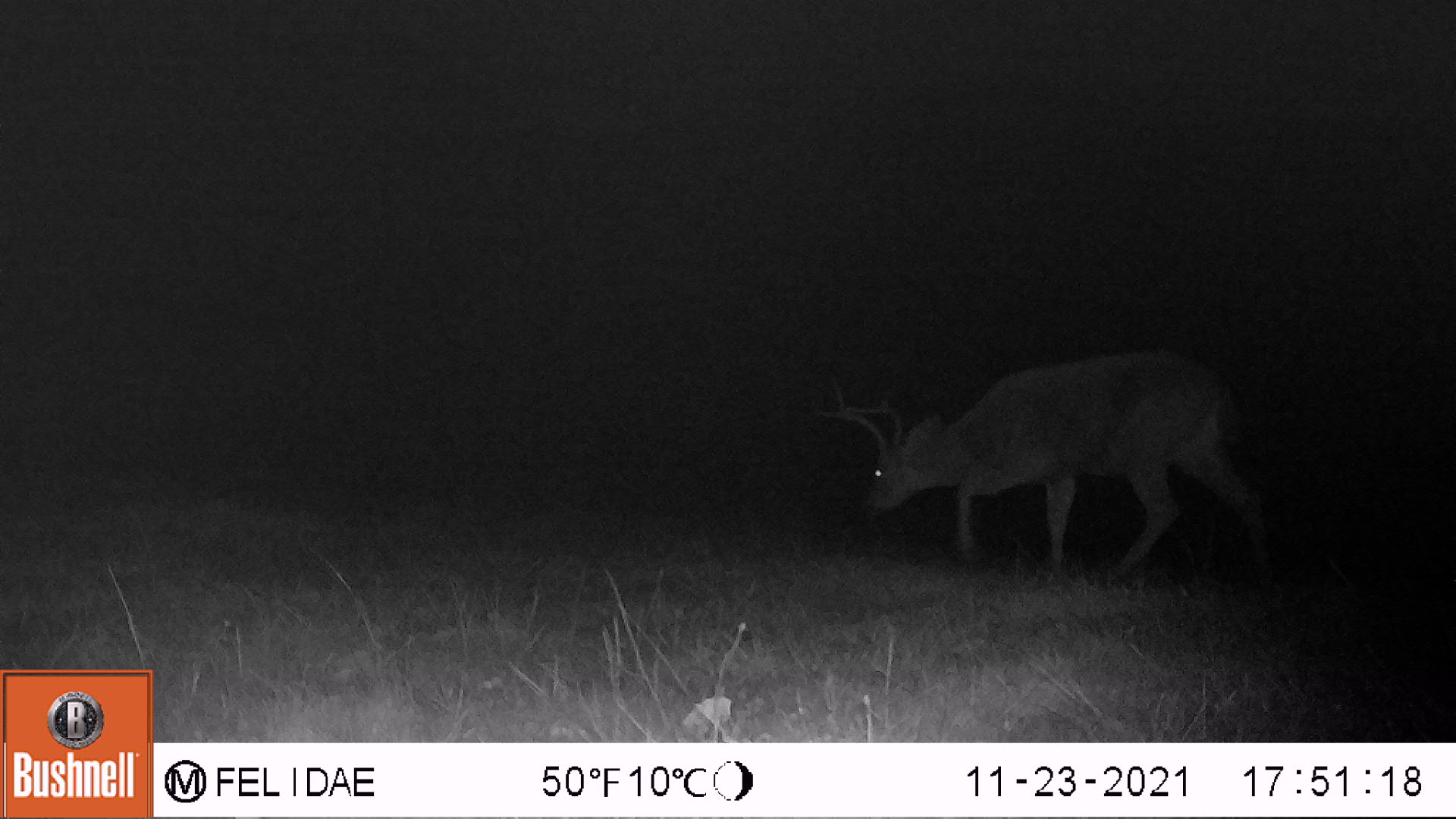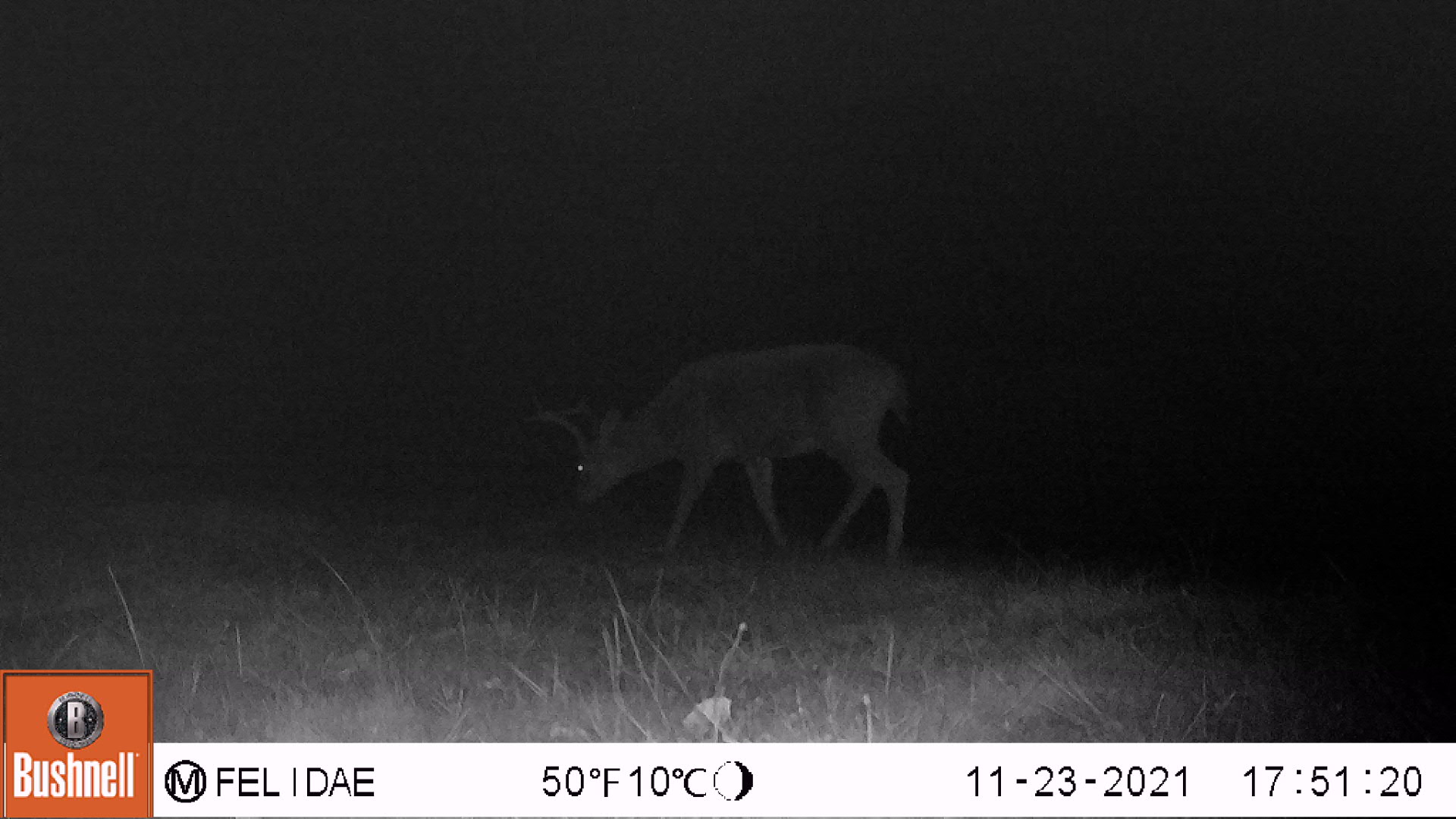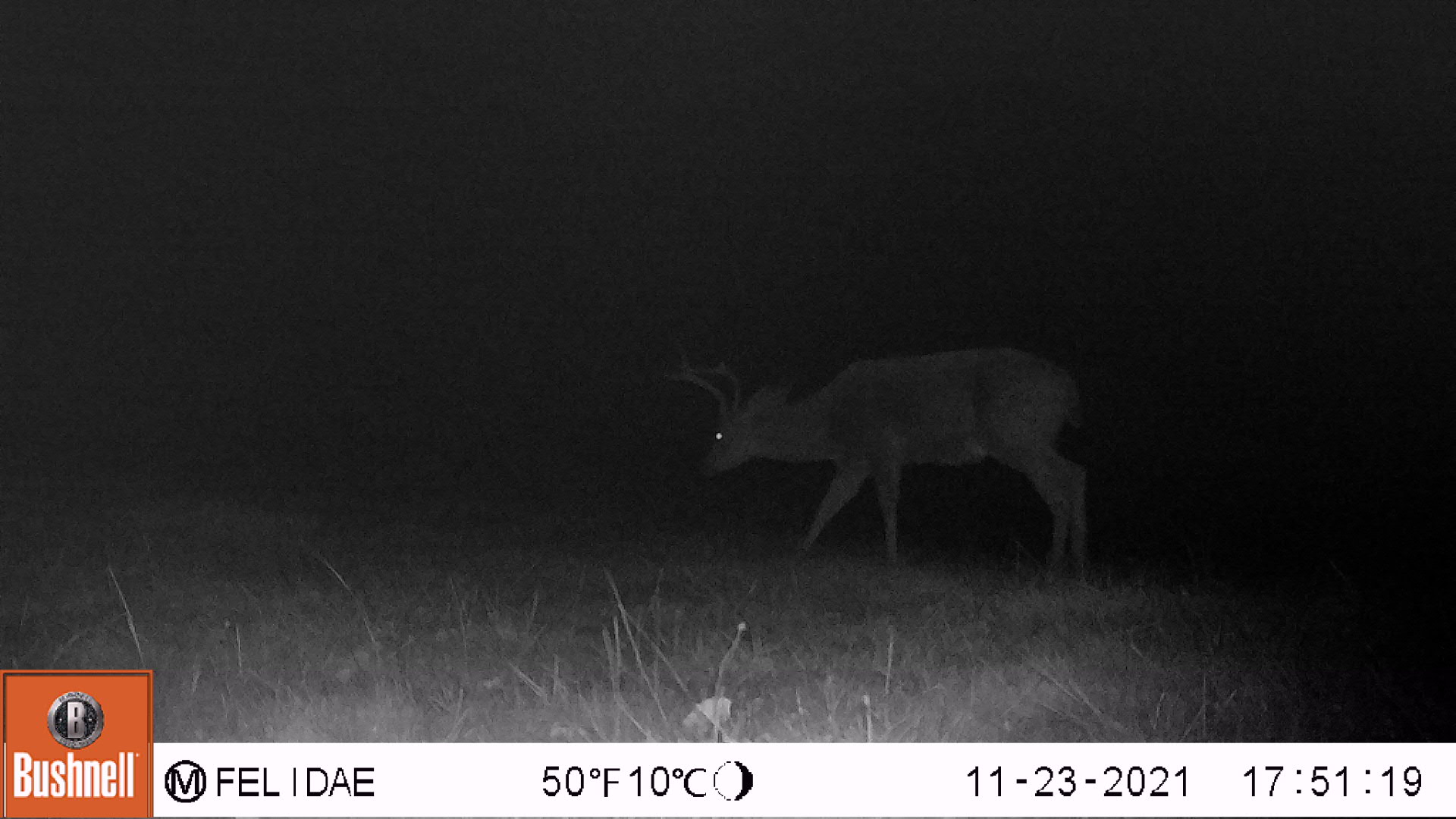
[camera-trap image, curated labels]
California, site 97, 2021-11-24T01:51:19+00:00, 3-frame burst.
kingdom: Animalia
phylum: Chordata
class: Mammalia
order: Artiodactyla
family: Cervidae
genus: Odocoileus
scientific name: Odocoileus hemionus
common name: mule deer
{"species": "mule deer (Odocoileus hemionus)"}